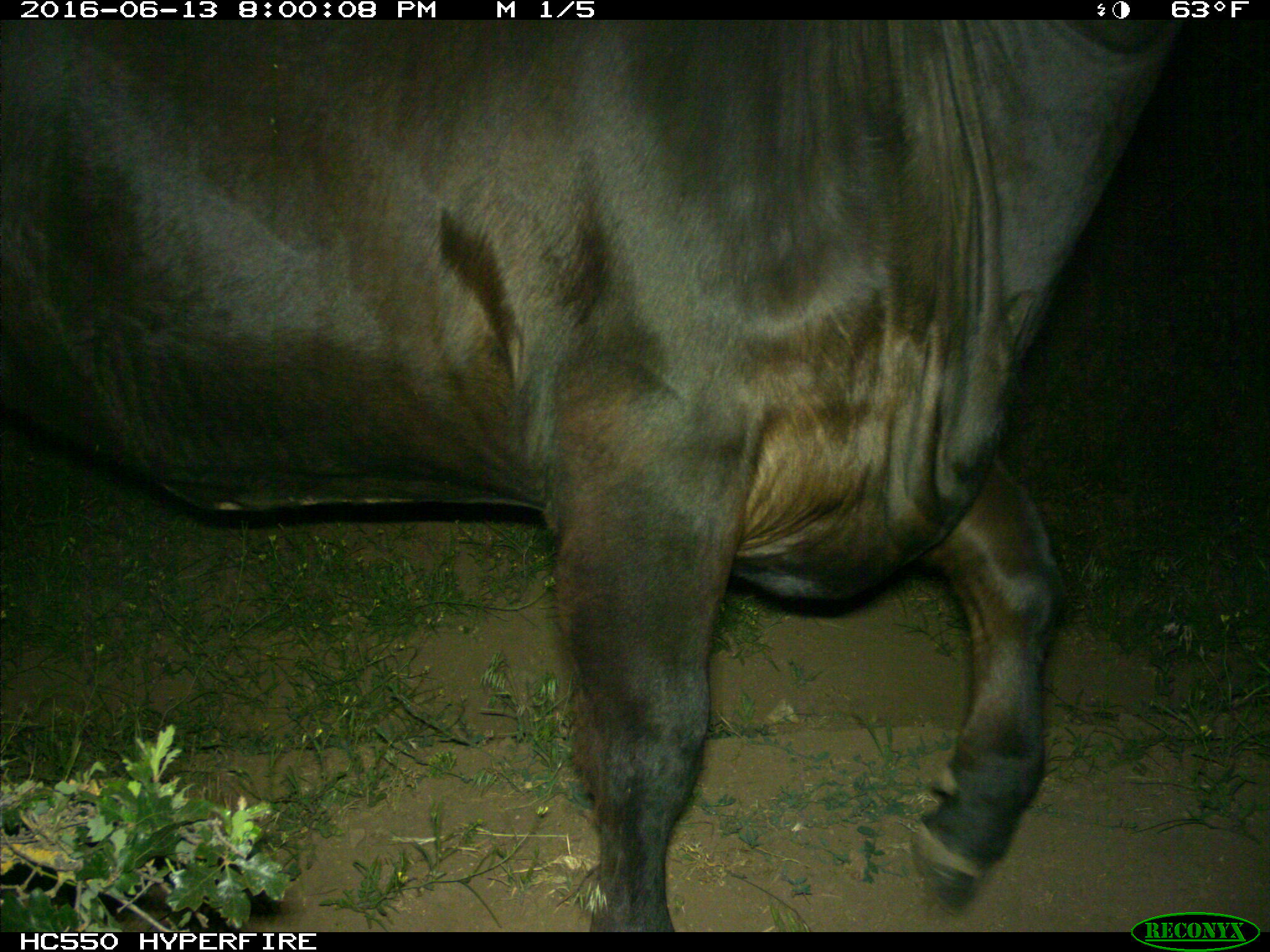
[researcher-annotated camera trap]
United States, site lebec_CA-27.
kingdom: Animalia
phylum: Chordata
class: Mammalia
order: Artiodactyla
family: Bovidae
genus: Bos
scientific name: Bos taurus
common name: domestic cow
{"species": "Bos taurus (domestic cow)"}